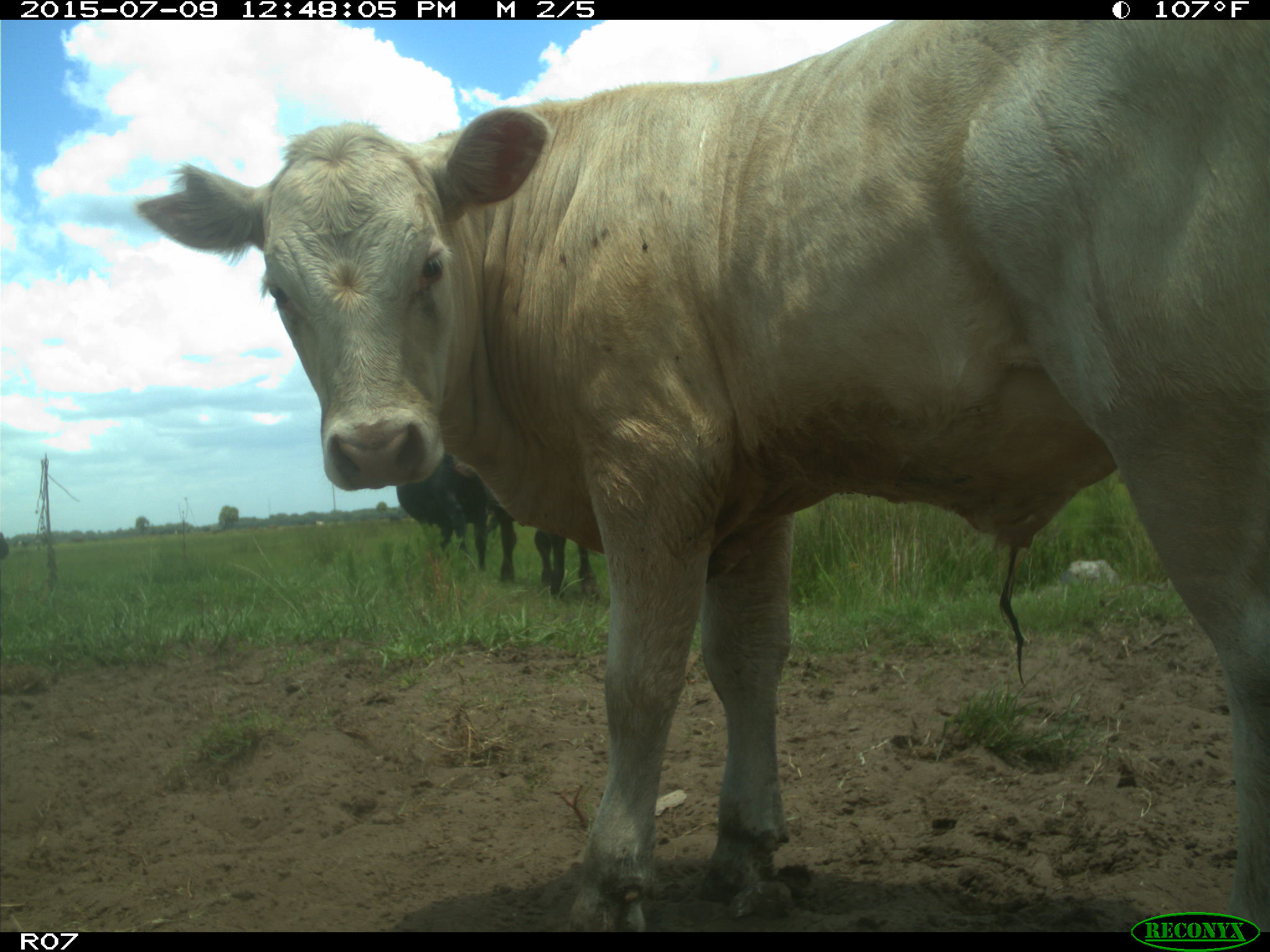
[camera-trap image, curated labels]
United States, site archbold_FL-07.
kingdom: Animalia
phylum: Chordata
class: Mammalia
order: Artiodactyla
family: Bovidae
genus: Bos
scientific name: Bos taurus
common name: domestic cow